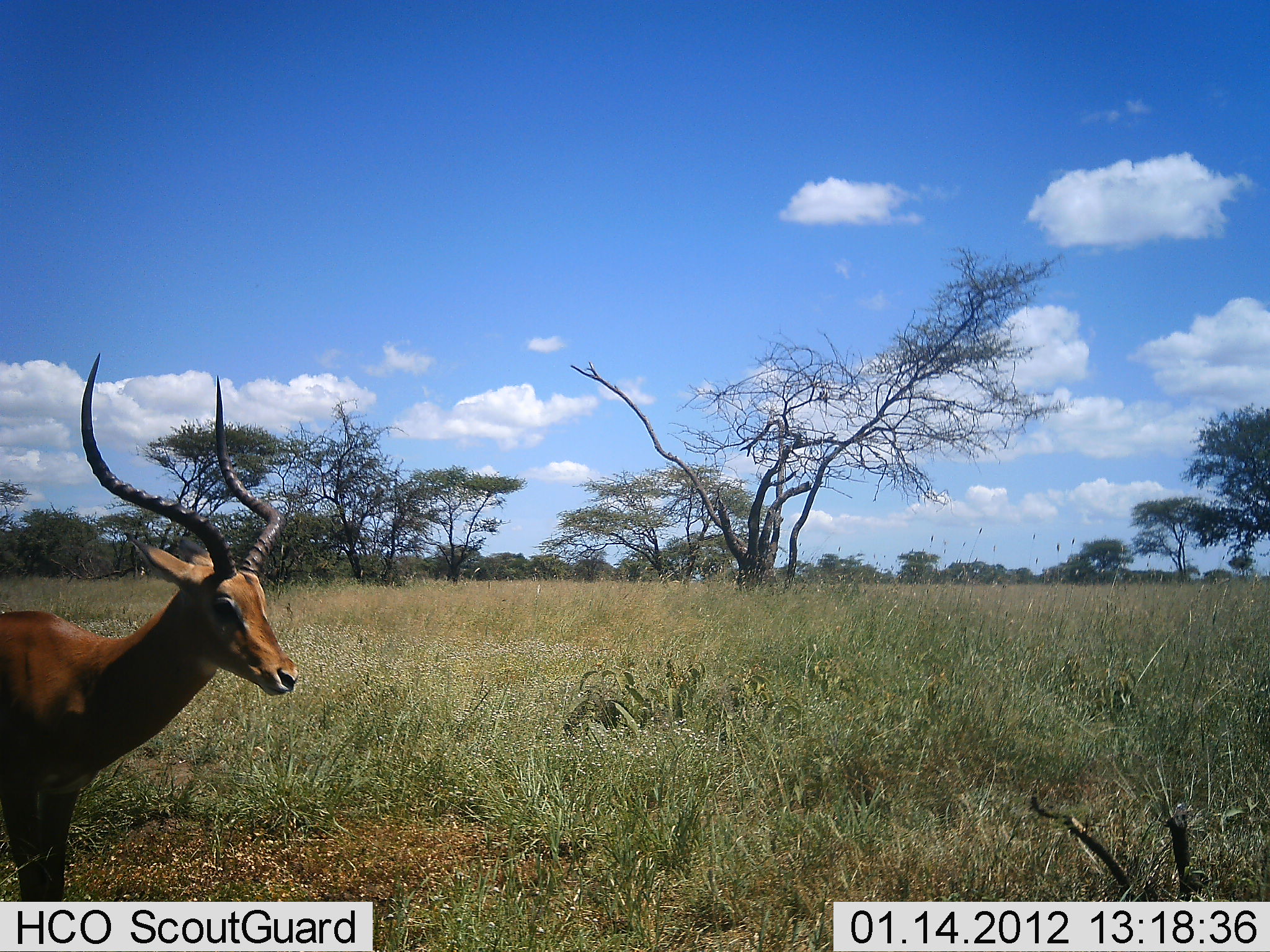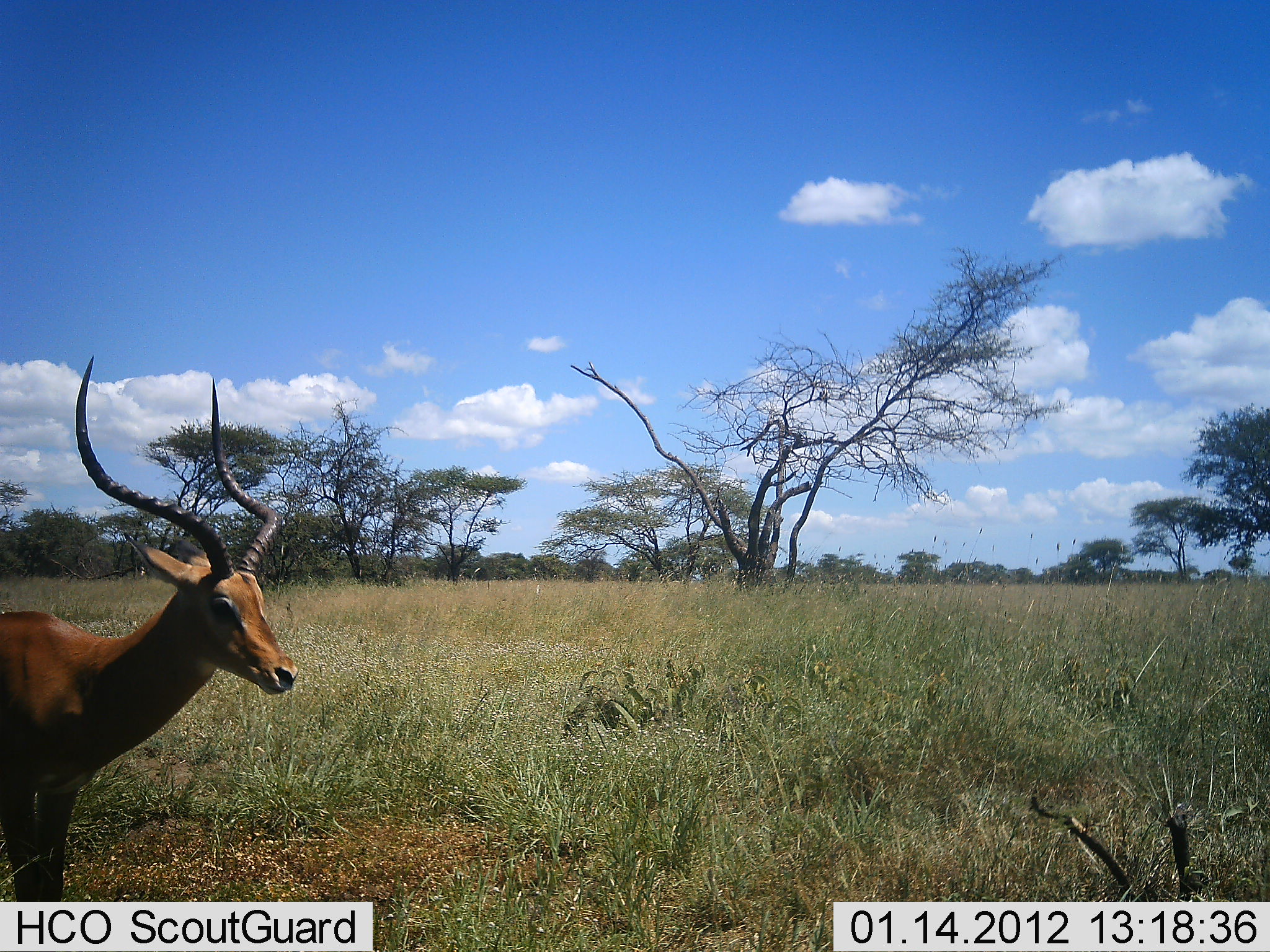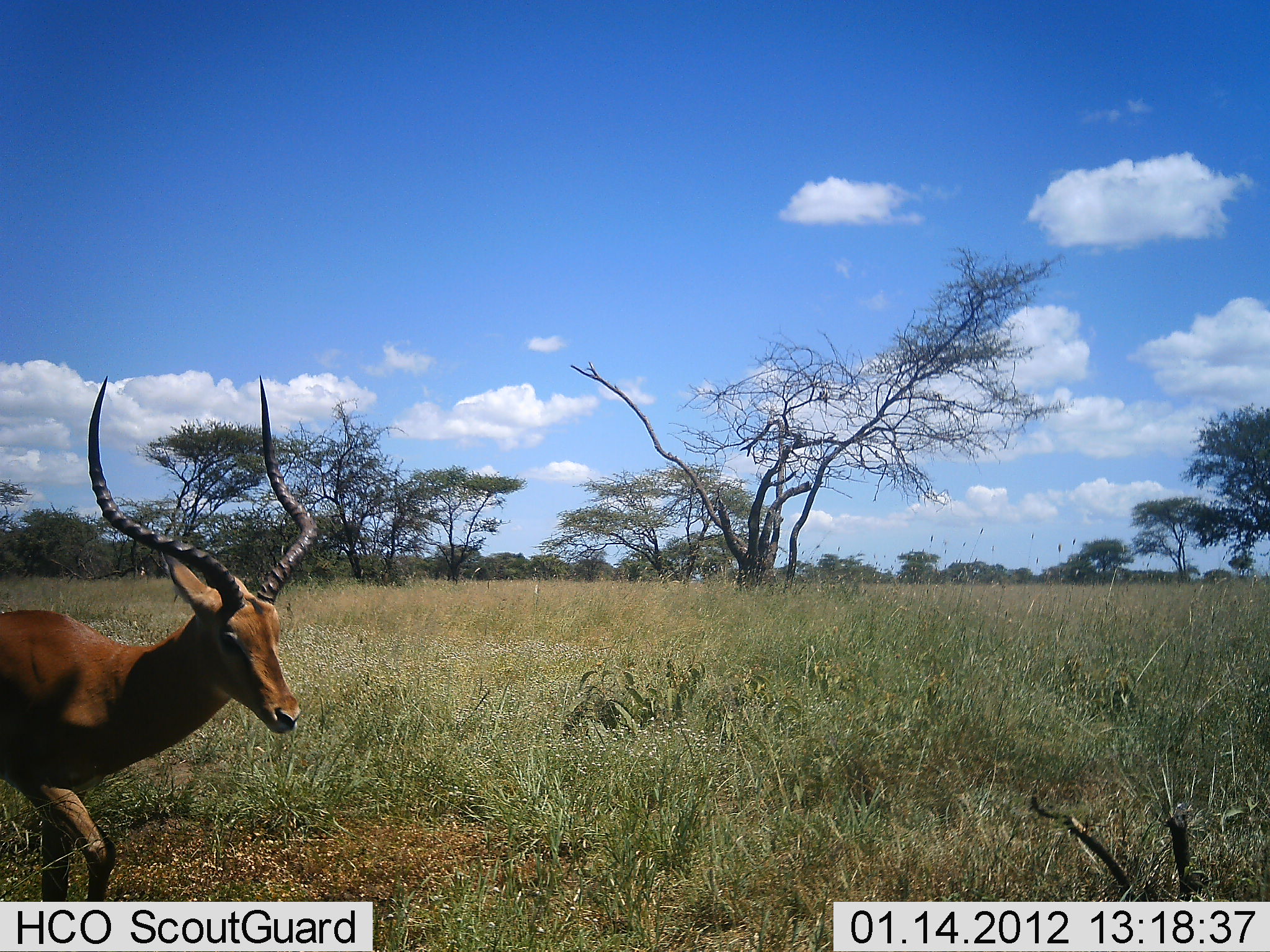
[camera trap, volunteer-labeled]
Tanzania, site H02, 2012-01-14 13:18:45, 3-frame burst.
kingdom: Animalia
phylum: Chordata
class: Mammalia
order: Artiodactyla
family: Bovidae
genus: Aepyceros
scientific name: Aepyceros melampus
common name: impala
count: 1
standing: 95%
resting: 5%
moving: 11%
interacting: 0%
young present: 0%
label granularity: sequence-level